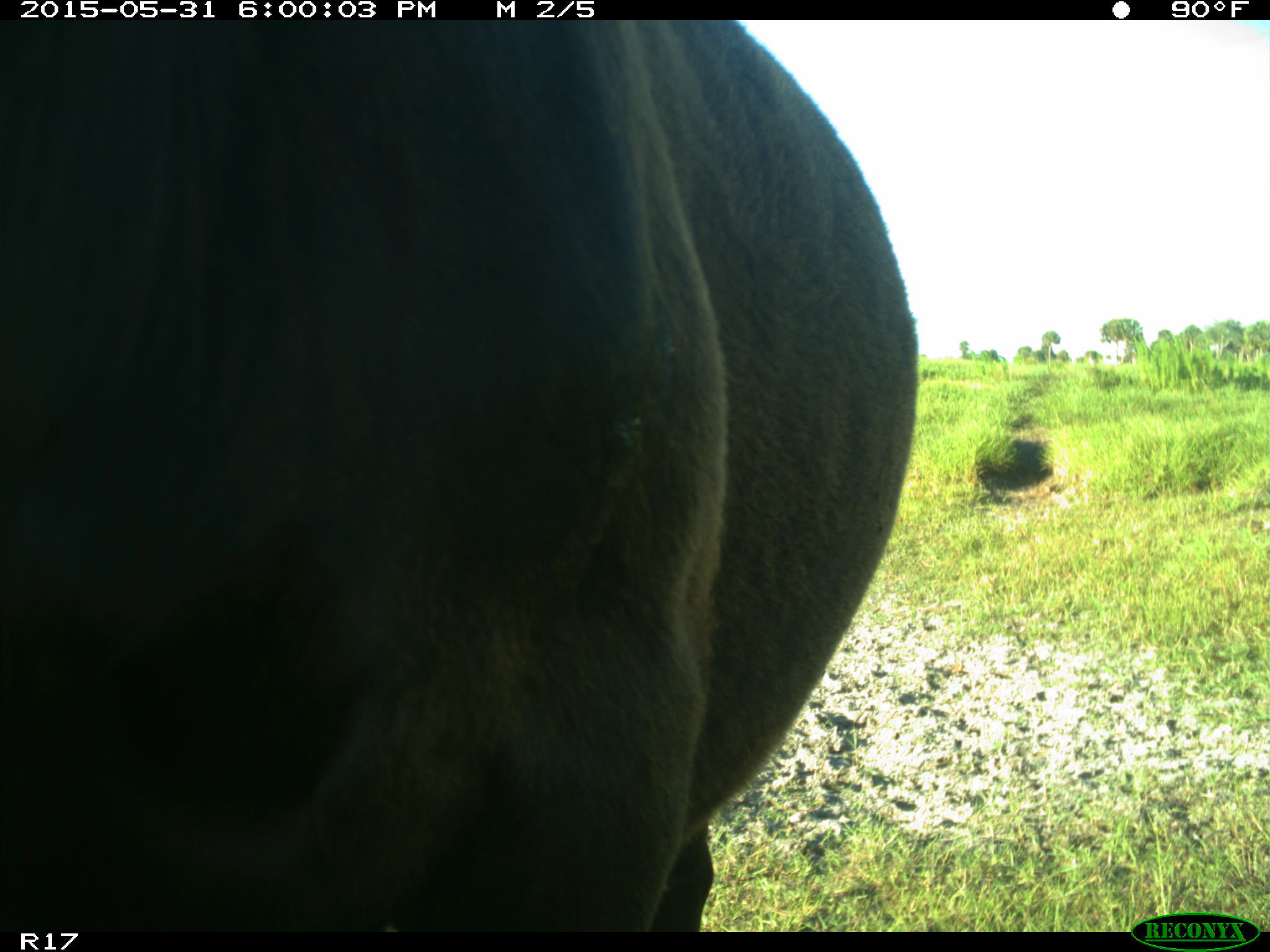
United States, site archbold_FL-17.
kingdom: Animalia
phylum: Chordata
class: Mammalia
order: Artiodactyla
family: Bovidae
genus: Bos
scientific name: Bos taurus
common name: domestic cow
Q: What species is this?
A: Bos taurus (domestic cow).